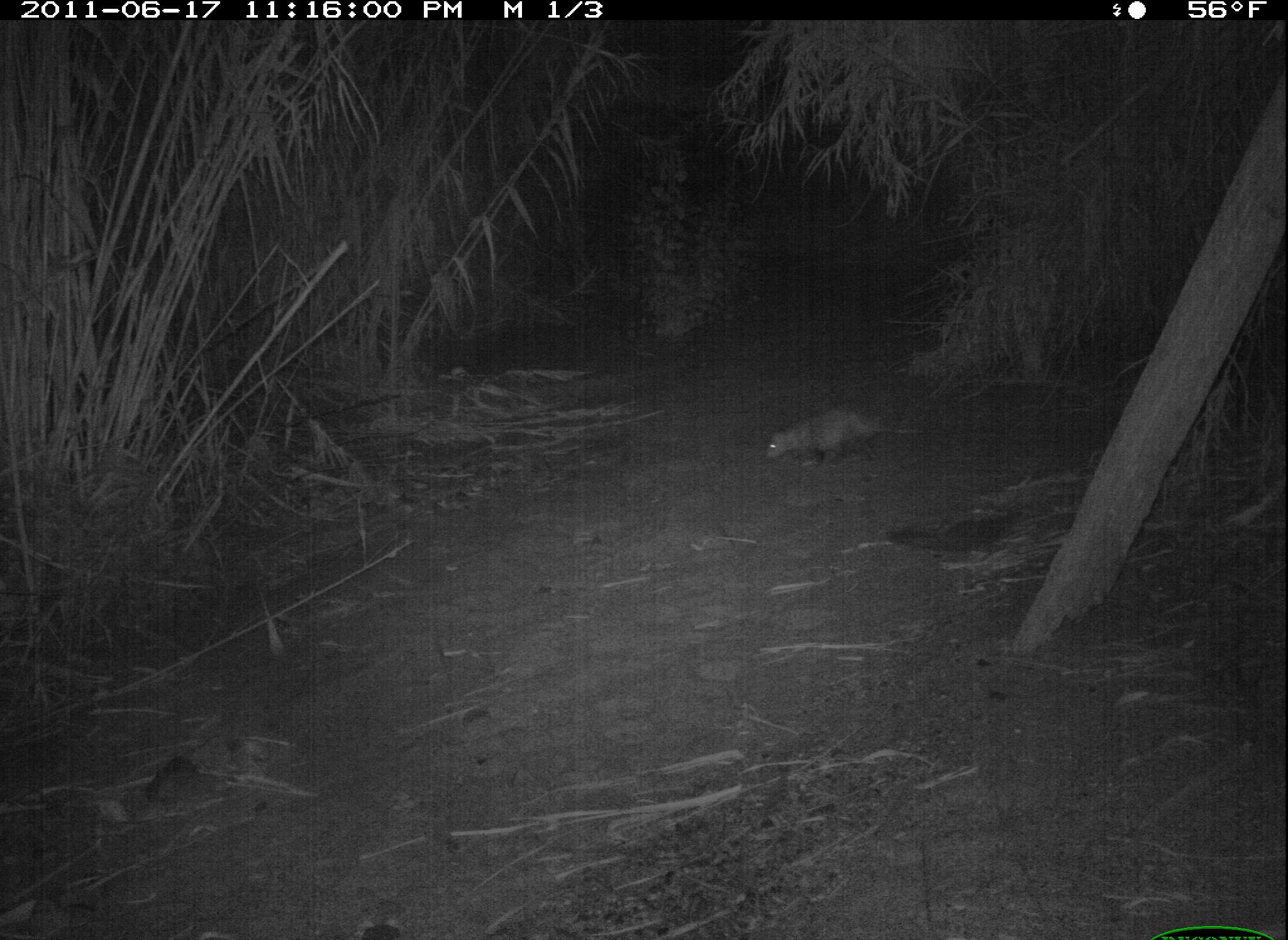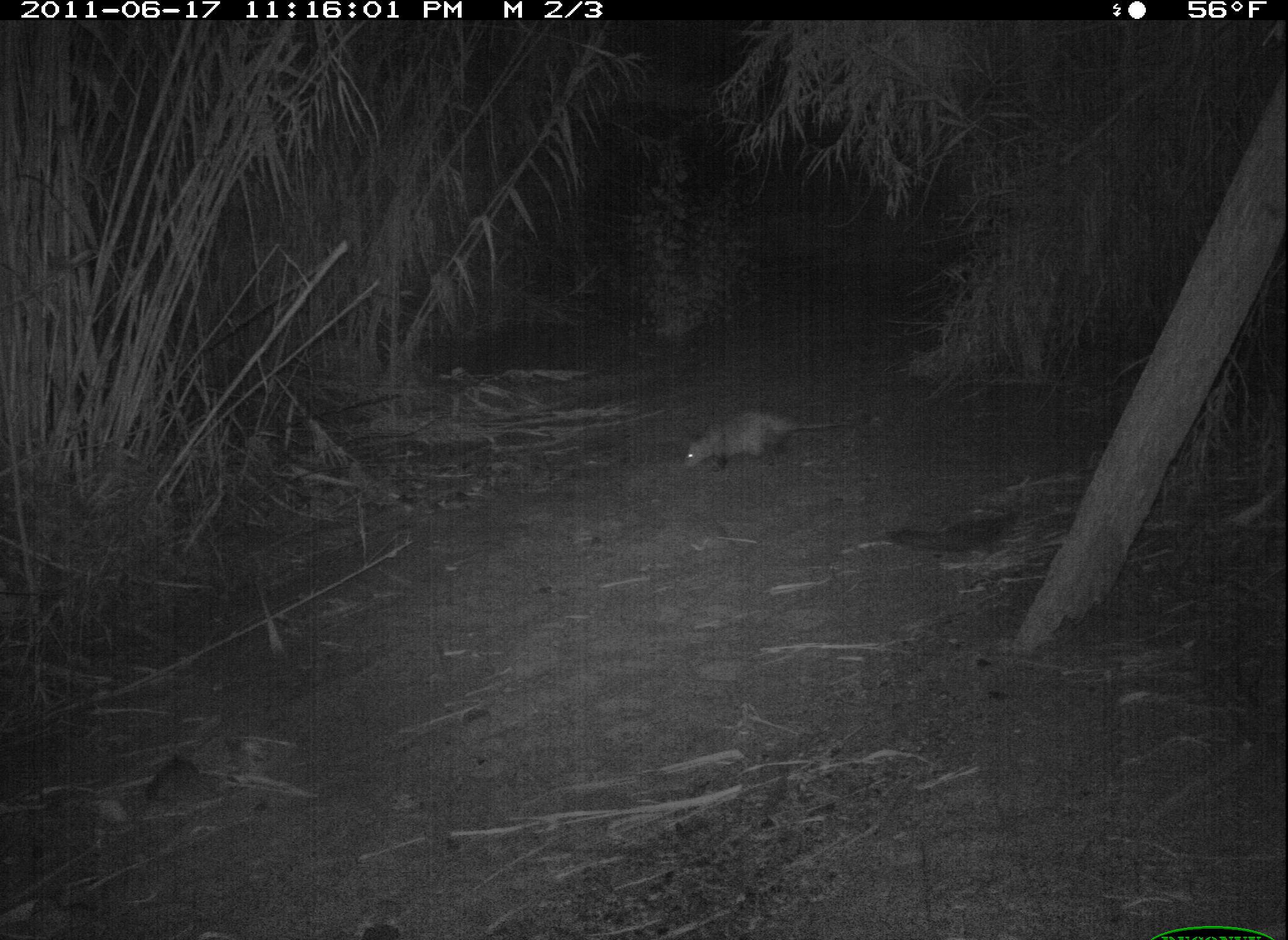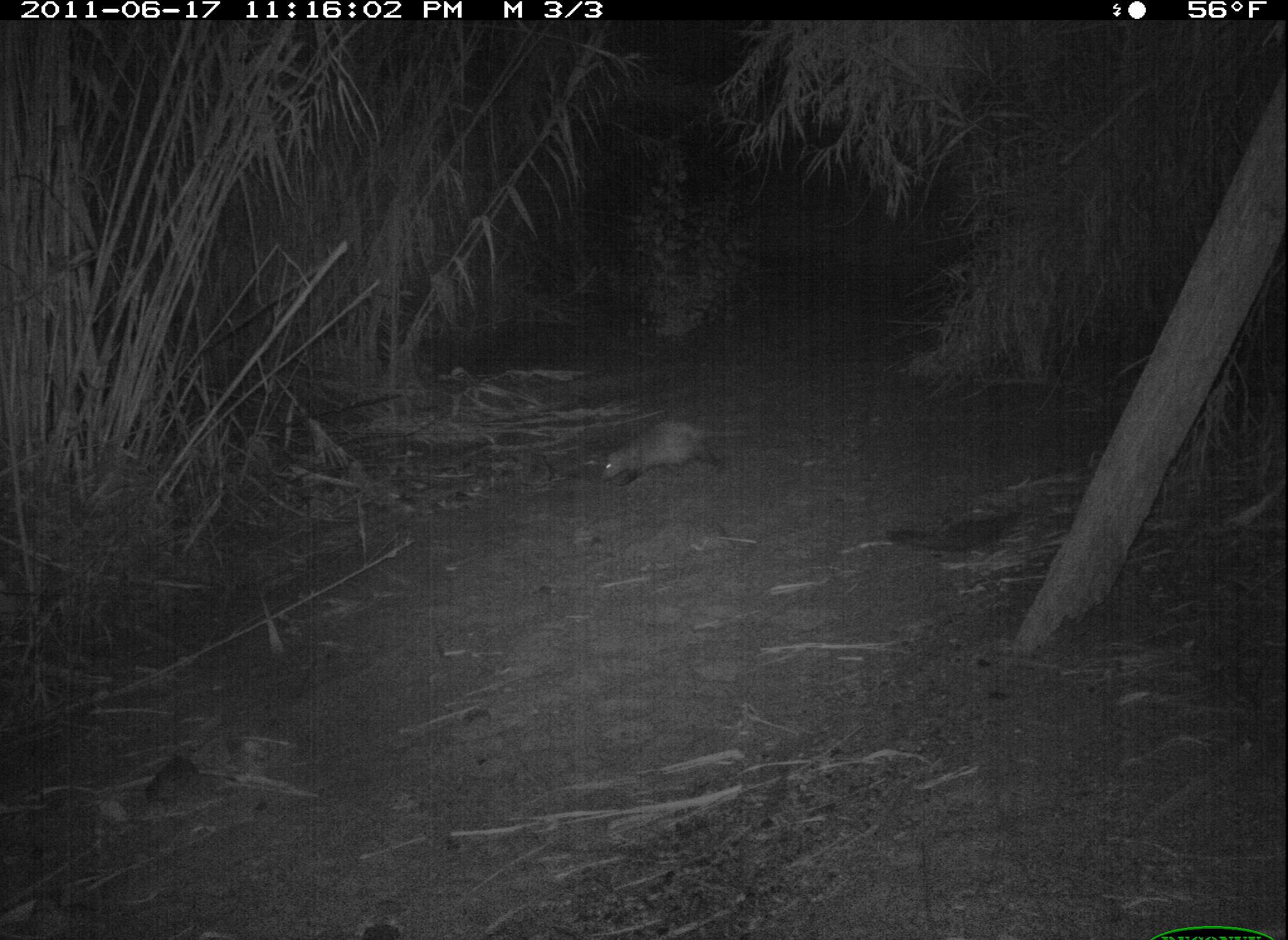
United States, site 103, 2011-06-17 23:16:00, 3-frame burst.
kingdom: Animalia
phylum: Chordata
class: Mammalia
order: Didelphimorphia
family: Didelphidae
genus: Didelphis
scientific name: Didelphis virginiana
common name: virginia opossum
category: opossum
Opossum (virginia opossum) (Didelphis virginiana).